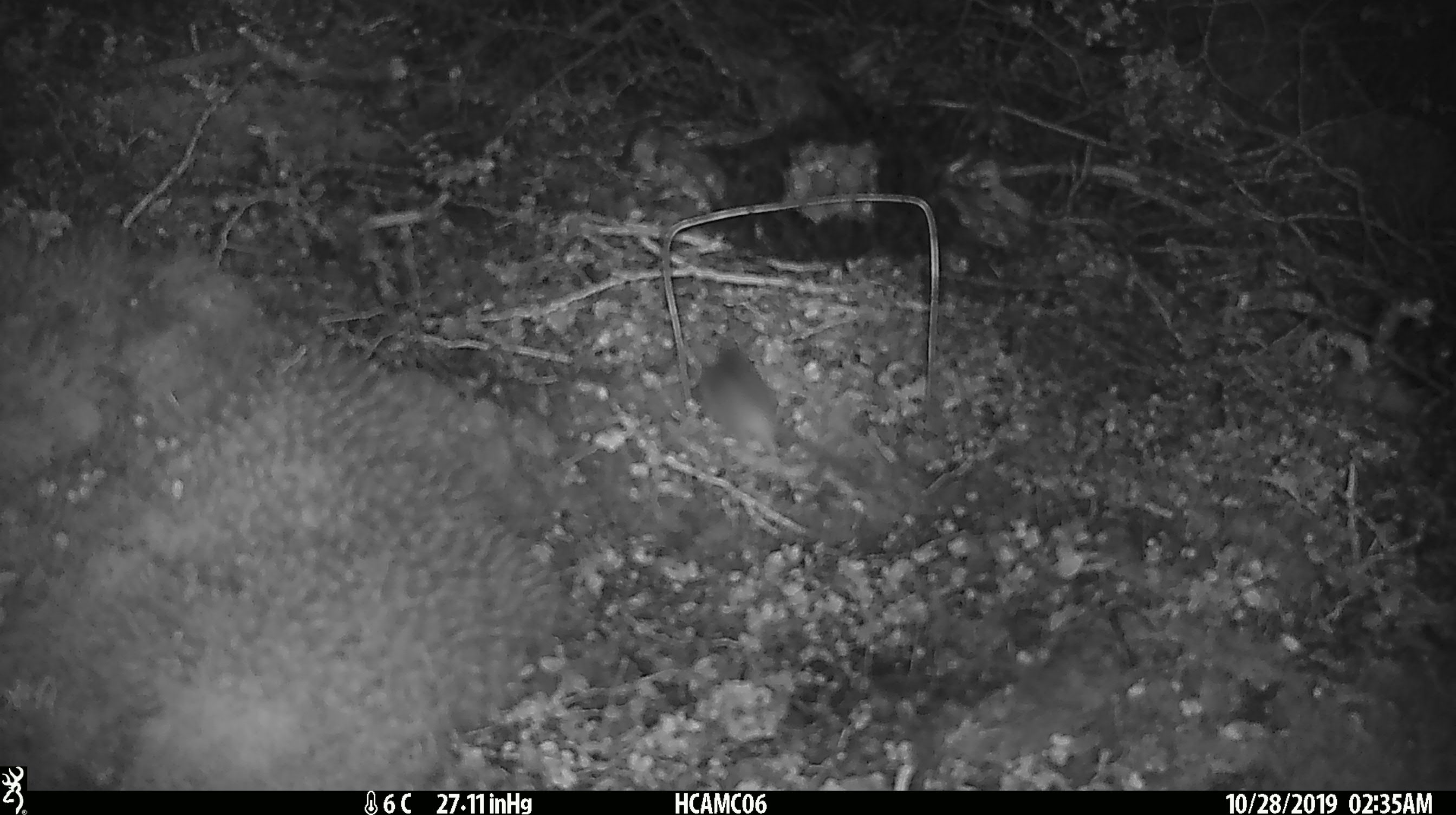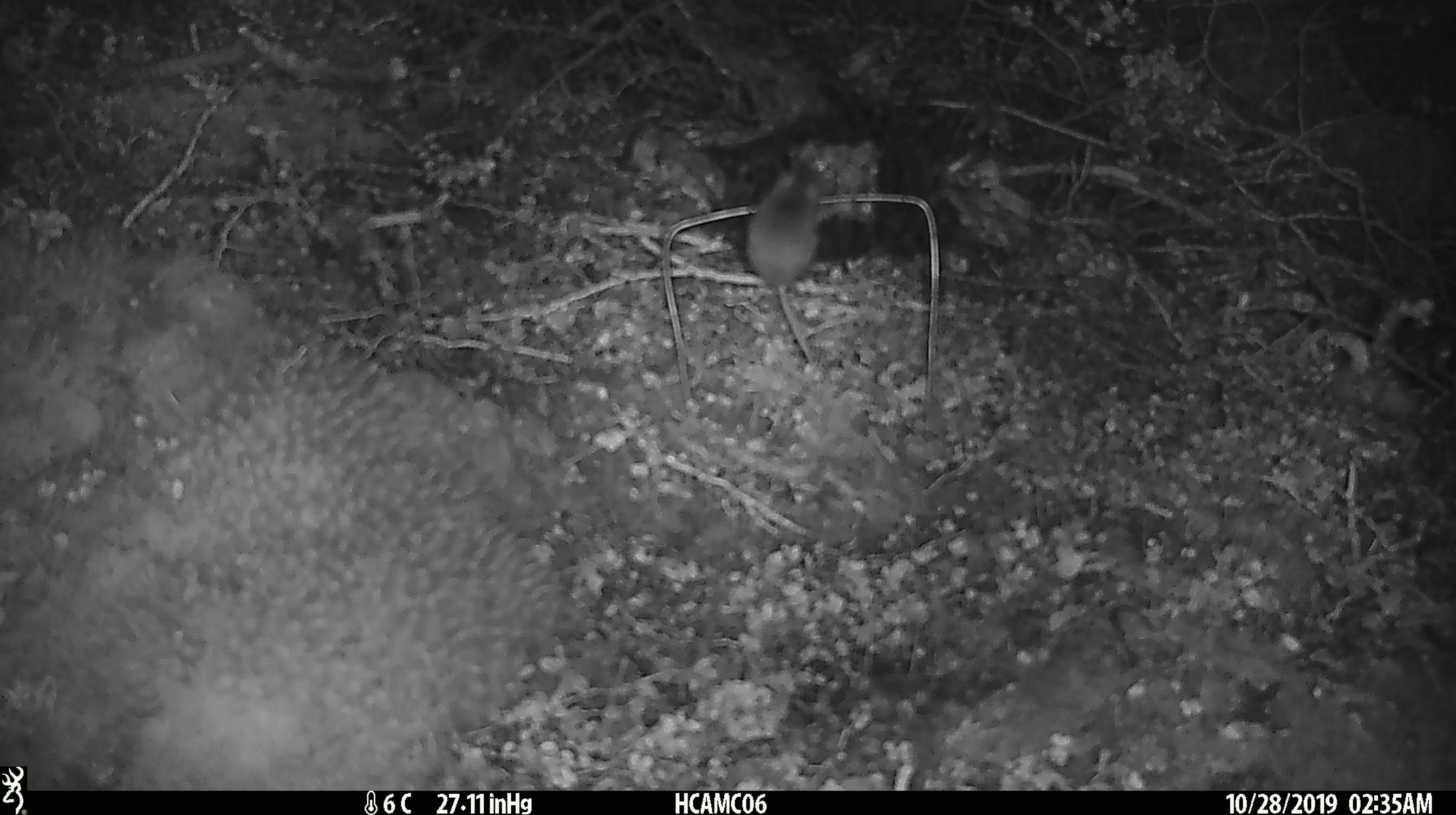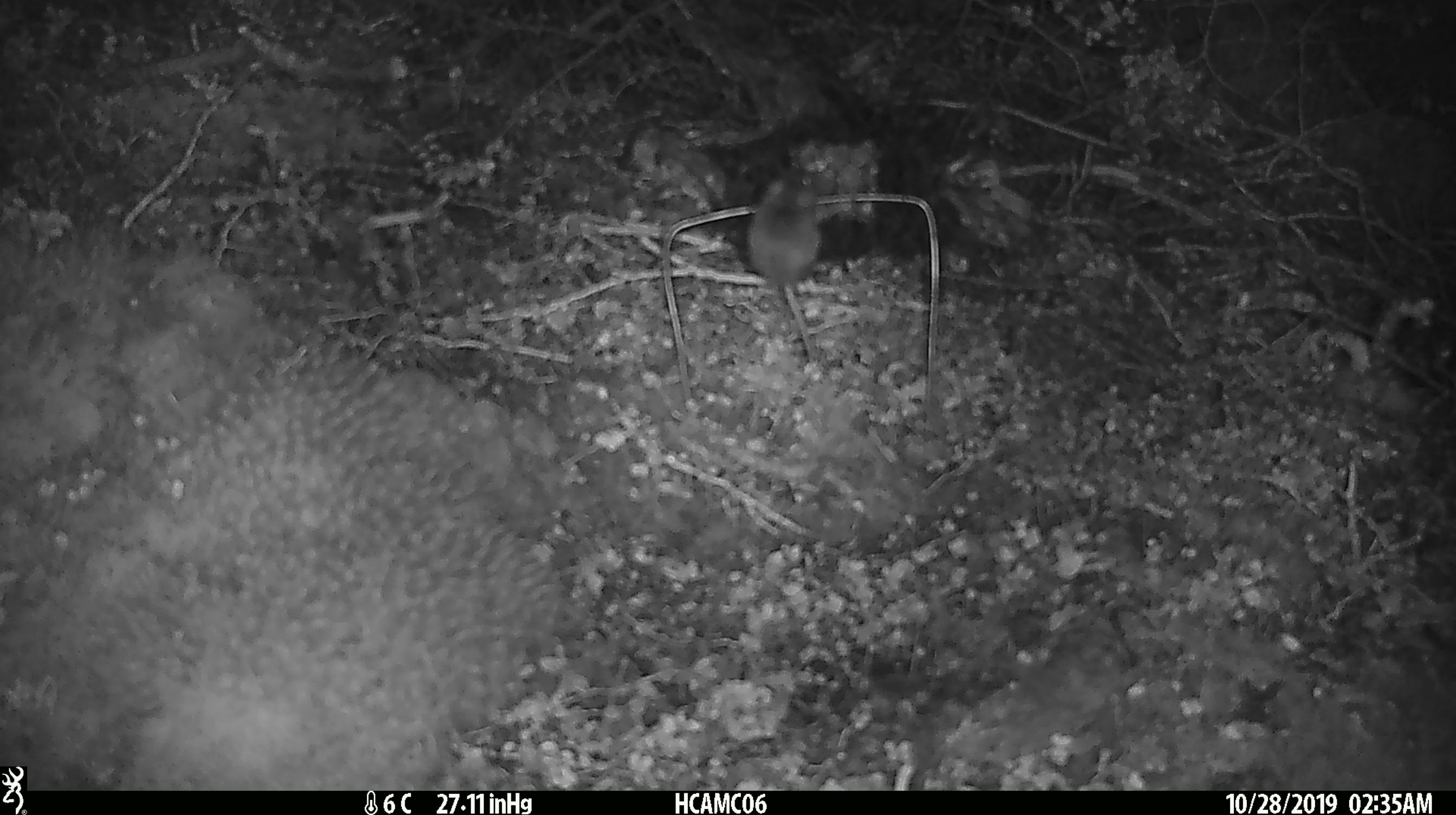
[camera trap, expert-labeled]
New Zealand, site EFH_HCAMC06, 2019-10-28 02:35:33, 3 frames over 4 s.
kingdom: Animalia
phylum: Chordata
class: Mammalia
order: Rodentia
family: Muridae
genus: Mus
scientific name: Mus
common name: mouse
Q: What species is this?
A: Mouse (Mus).